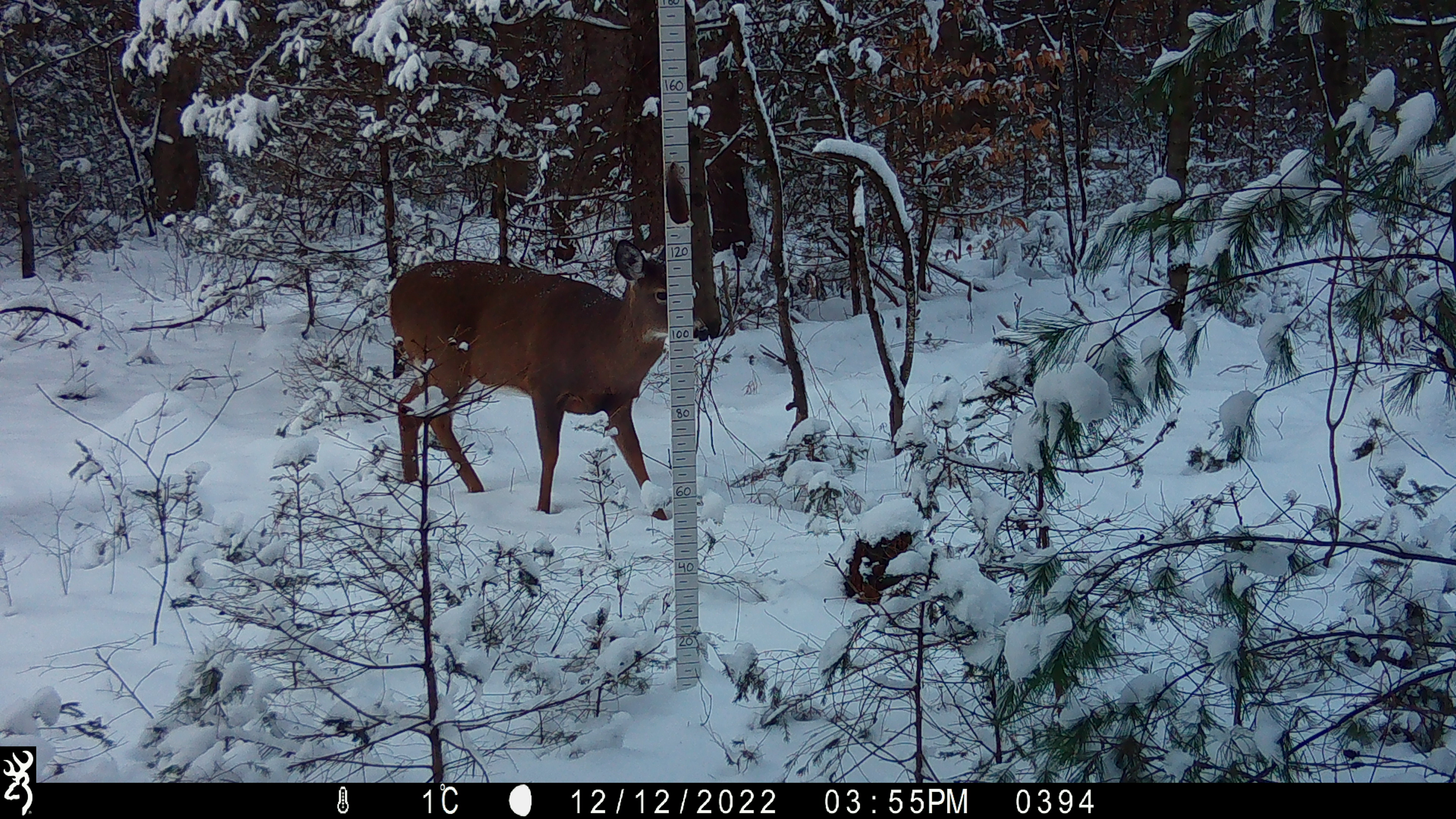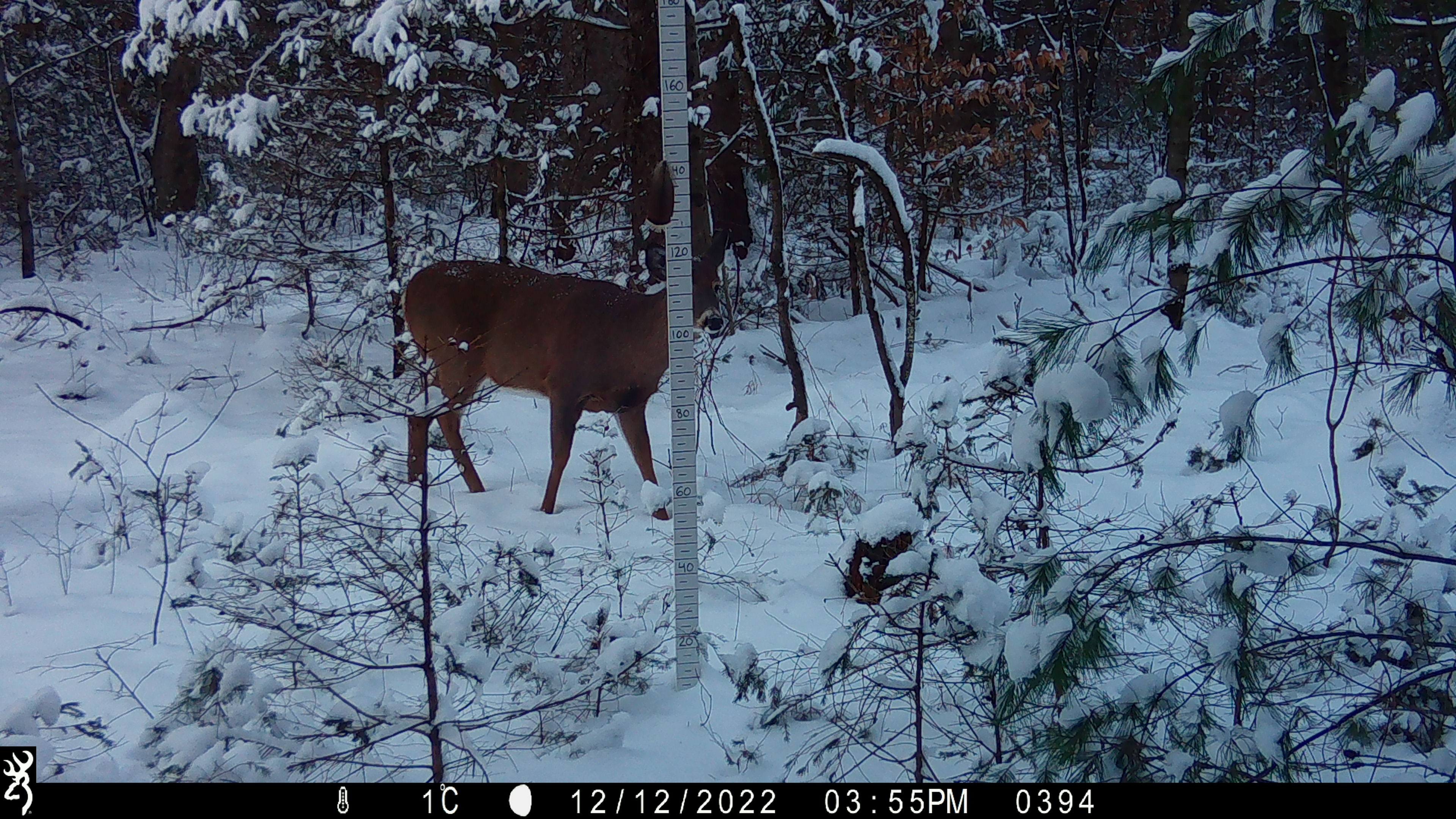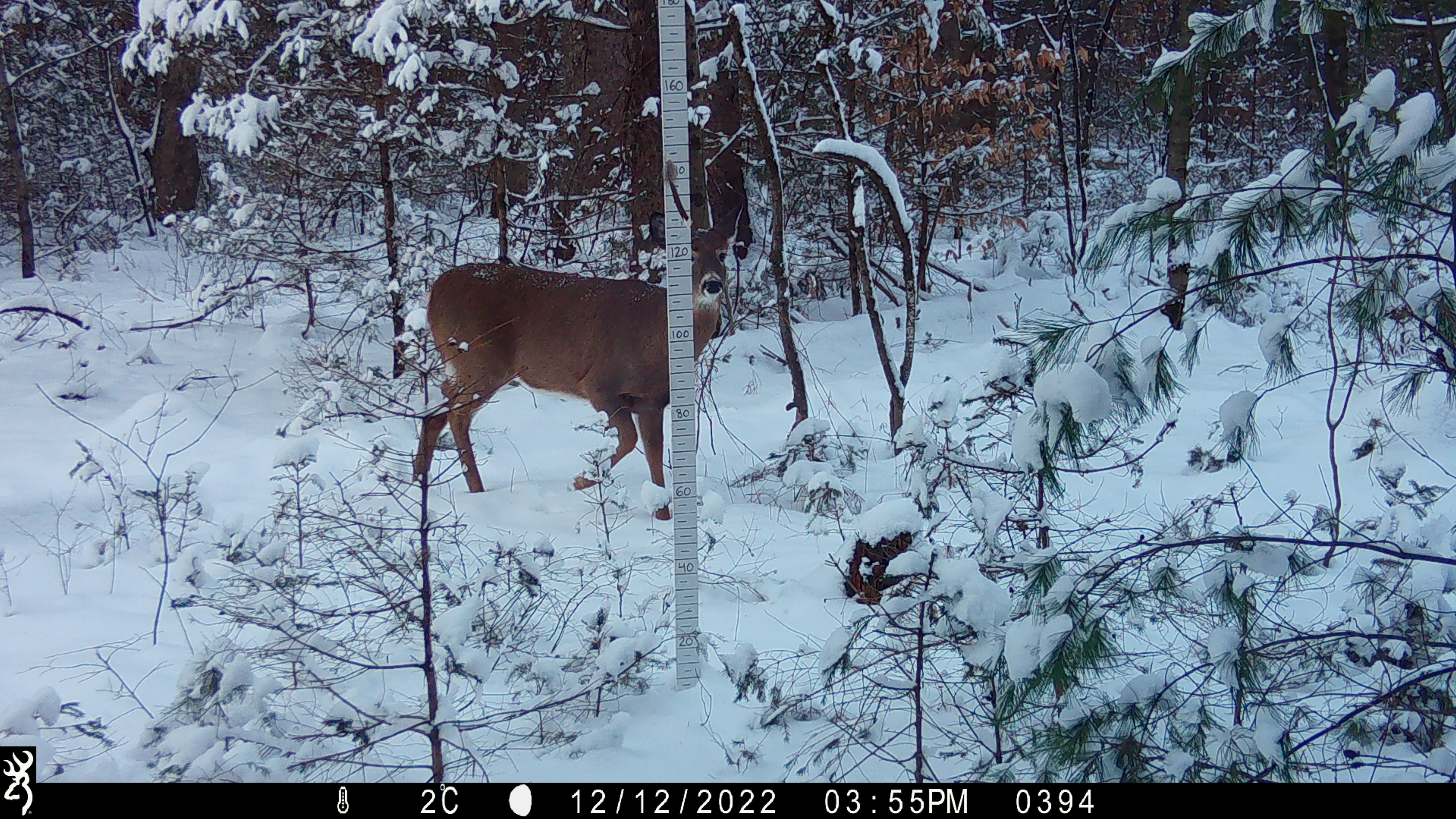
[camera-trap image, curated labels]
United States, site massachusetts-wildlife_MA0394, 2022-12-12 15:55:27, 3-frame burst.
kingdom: Animalia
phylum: Chordata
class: Mammalia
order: Artiodactyla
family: Cervidae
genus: Odocoileus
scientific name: Odocoileus virginianus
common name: white-tailed deer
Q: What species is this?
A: White-tailed deer (Odocoileus virginianus).